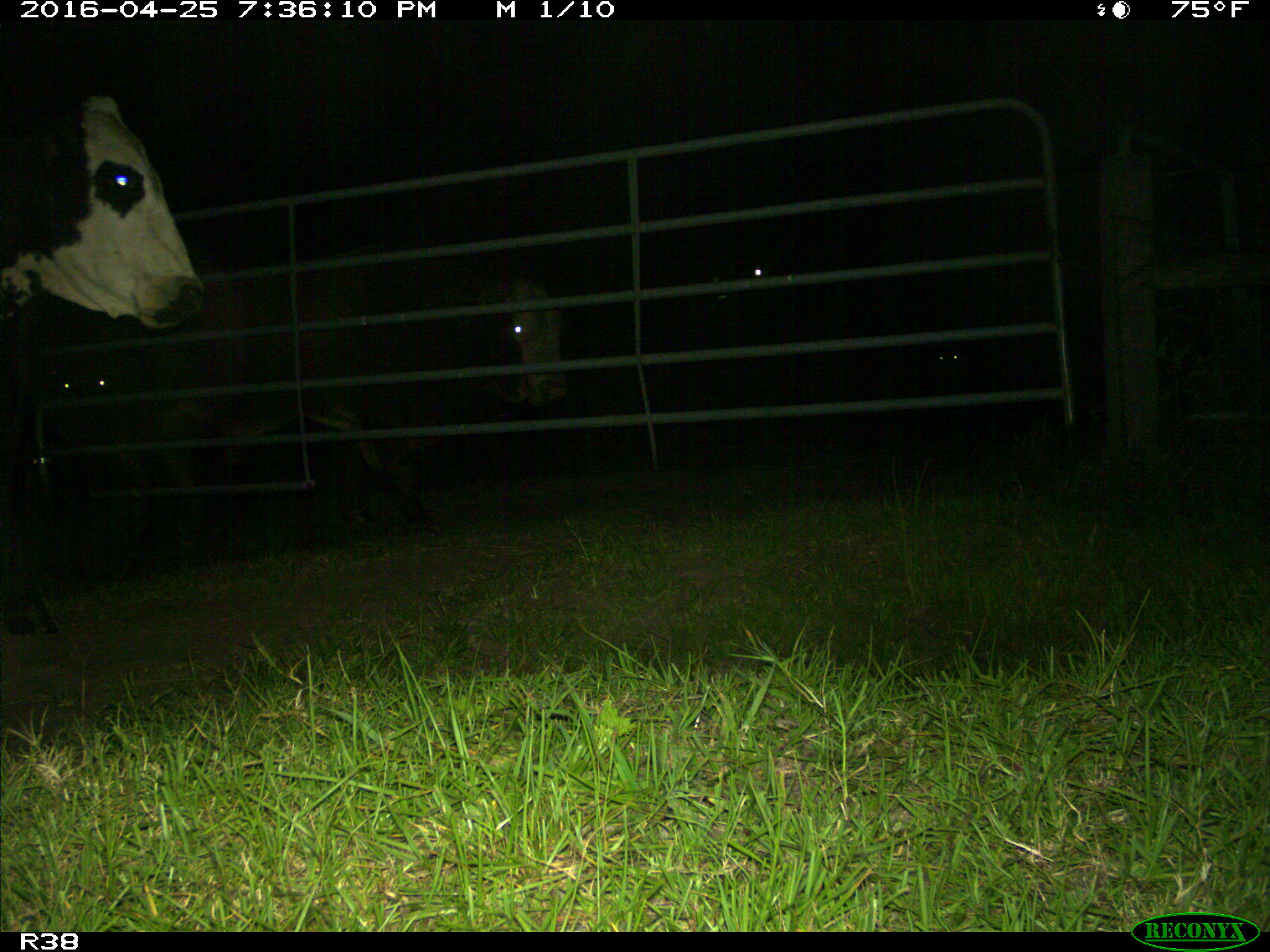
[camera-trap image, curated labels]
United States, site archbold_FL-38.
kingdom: Animalia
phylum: Chordata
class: Mammalia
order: Artiodactyla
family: Bovidae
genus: Bos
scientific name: Bos taurus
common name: domestic cow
Bos taurus (domestic cow).